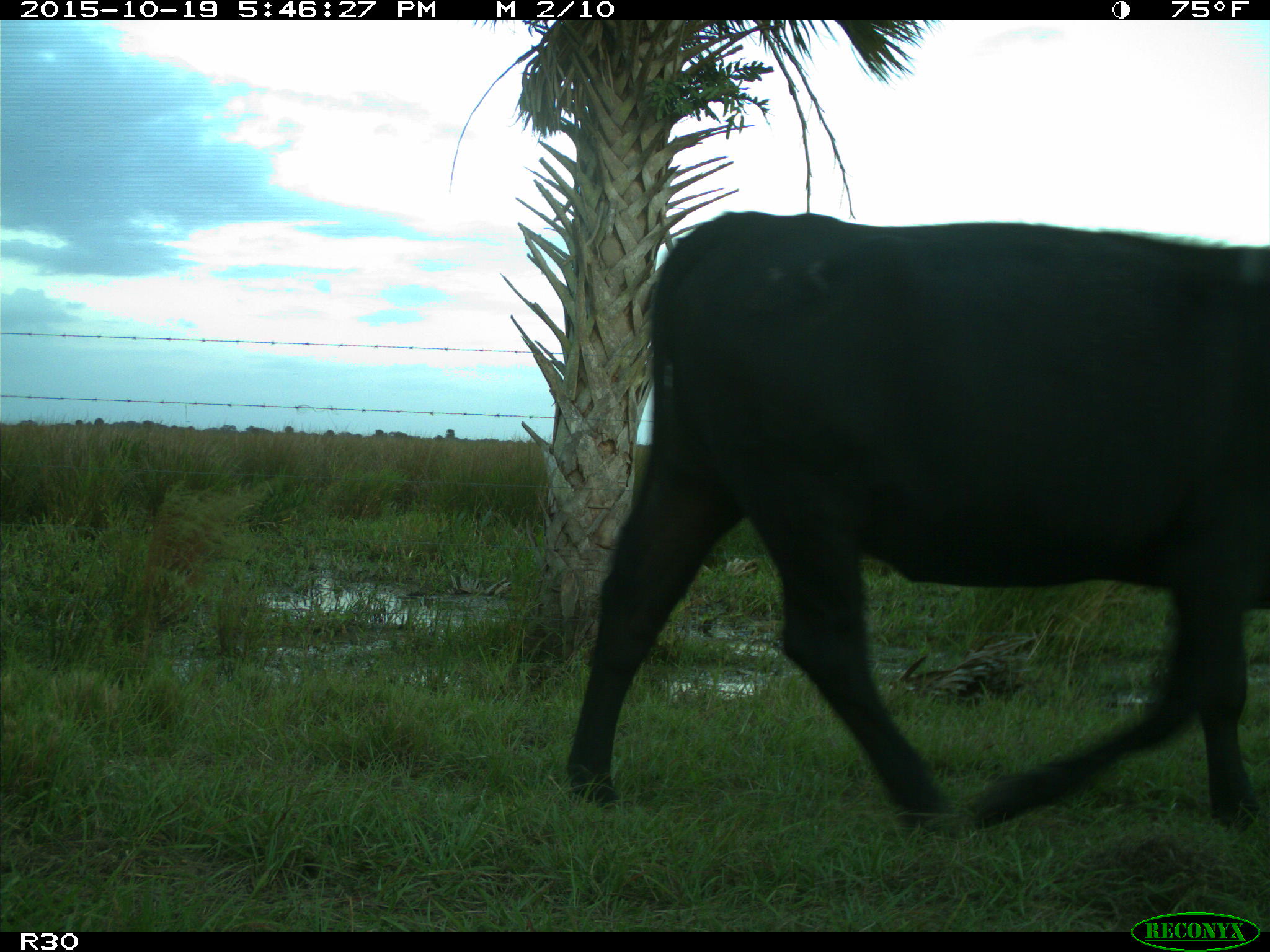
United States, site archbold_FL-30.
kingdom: Animalia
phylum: Chordata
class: Mammalia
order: Artiodactyla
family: Bovidae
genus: Bos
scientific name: Bos taurus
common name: domestic cow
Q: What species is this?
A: Bos taurus (domestic cow).